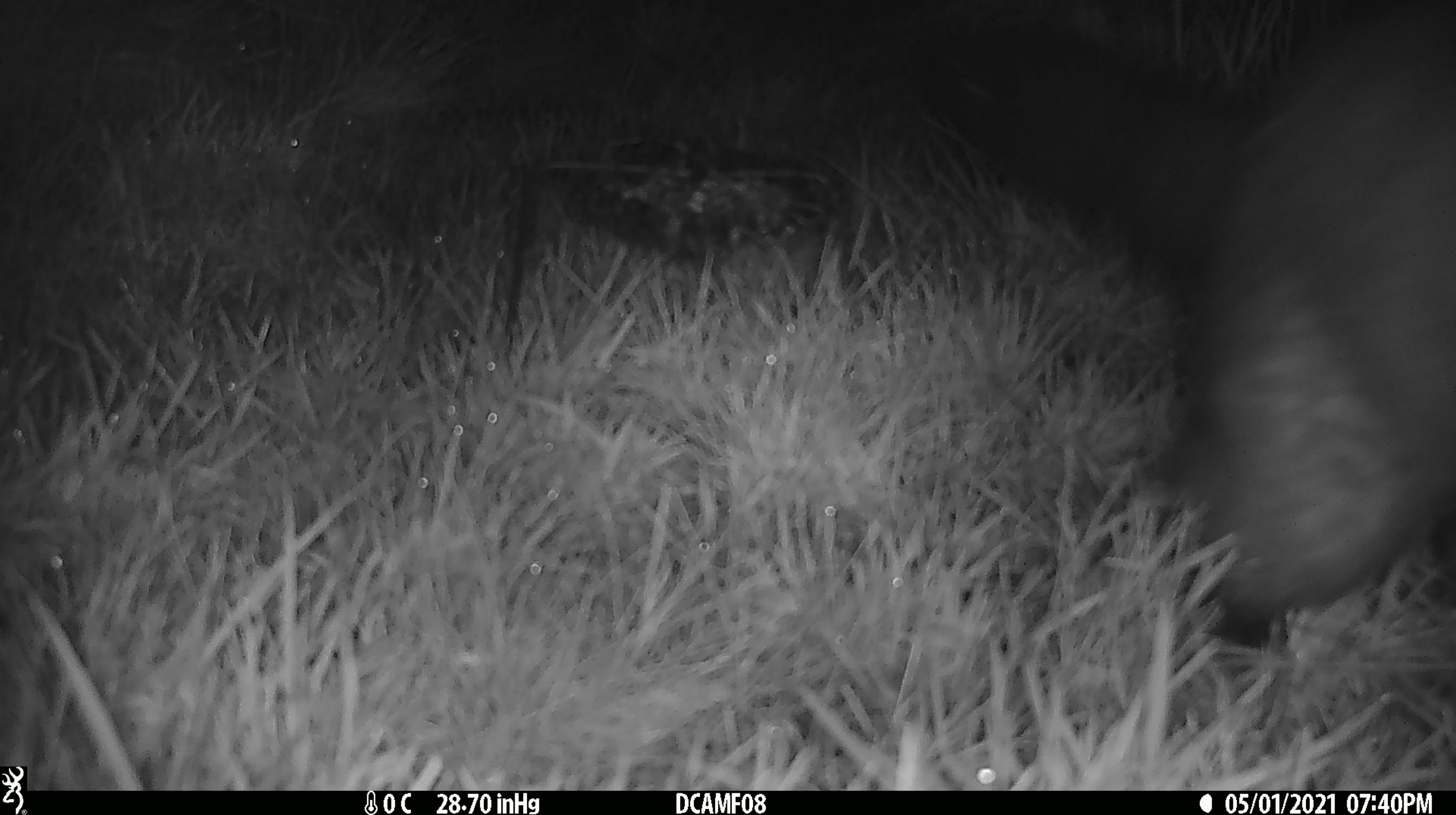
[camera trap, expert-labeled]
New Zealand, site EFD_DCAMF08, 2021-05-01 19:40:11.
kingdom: Animalia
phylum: Chordata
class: Mammalia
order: Diprotodontia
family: Phalangeridae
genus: Trichosurus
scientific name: Trichosurus vulpecula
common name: common brushtail possum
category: possum